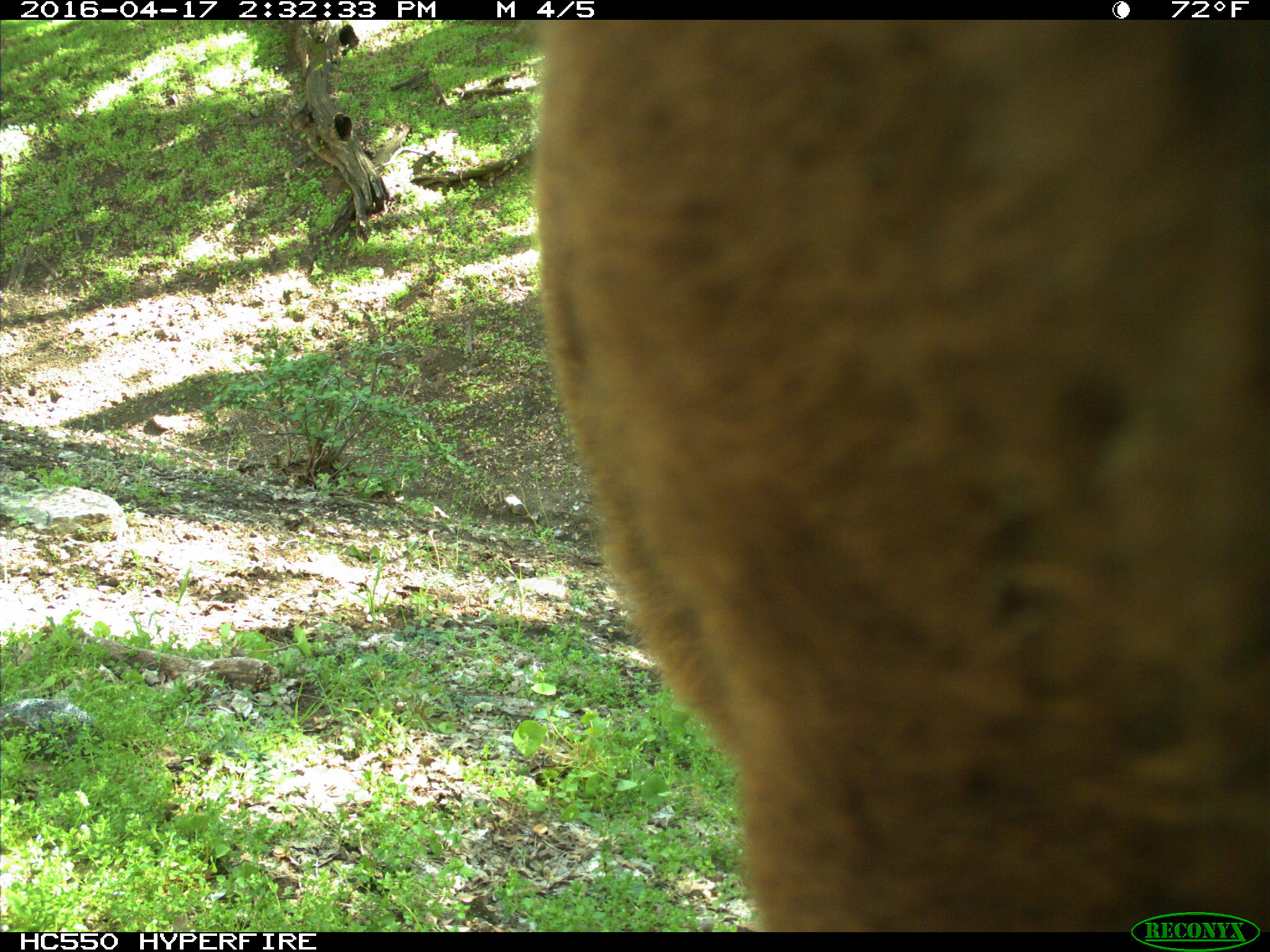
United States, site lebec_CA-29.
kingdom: Animalia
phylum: Chordata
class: Mammalia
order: Artiodactyla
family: Bovidae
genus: Bos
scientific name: Bos taurus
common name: domestic cow